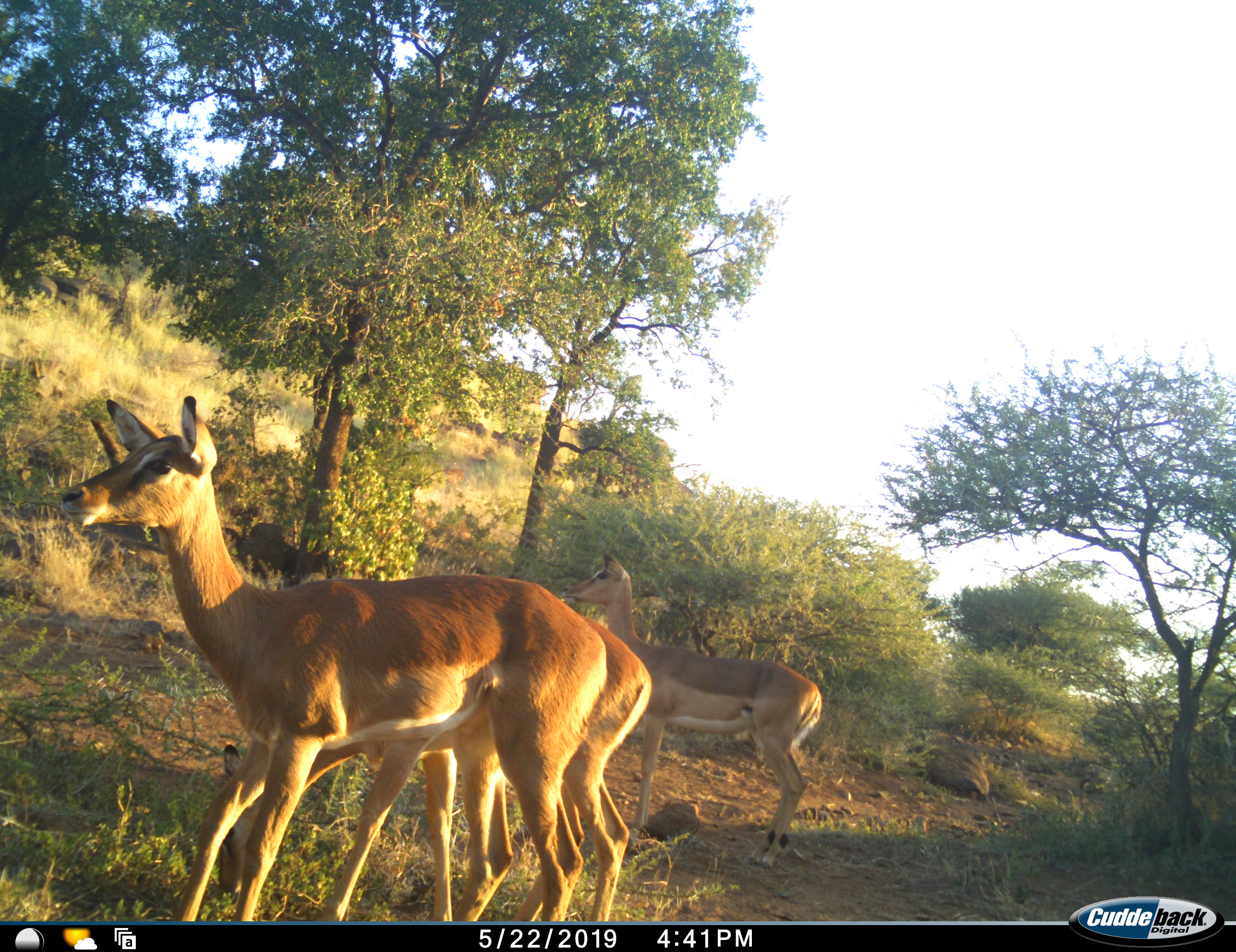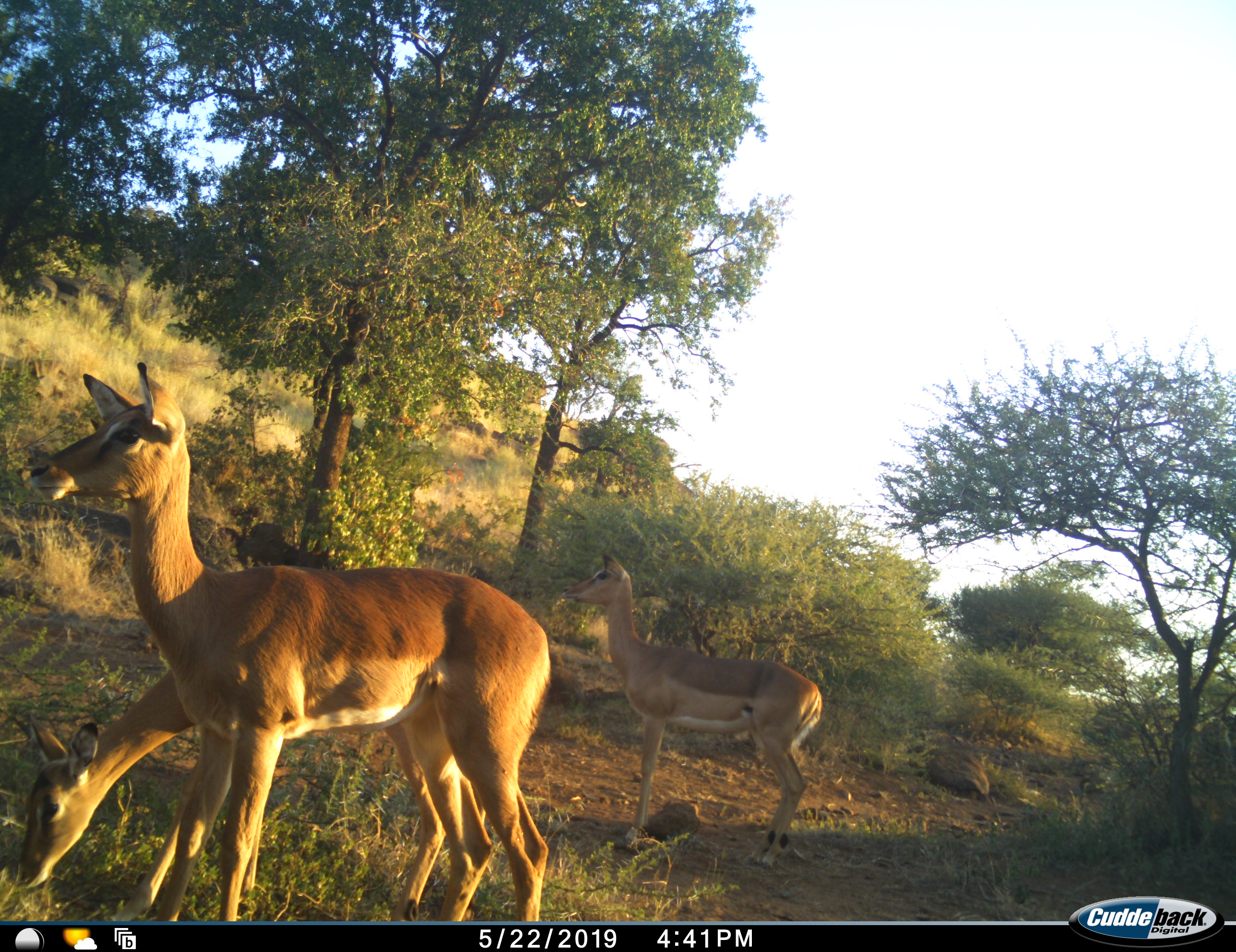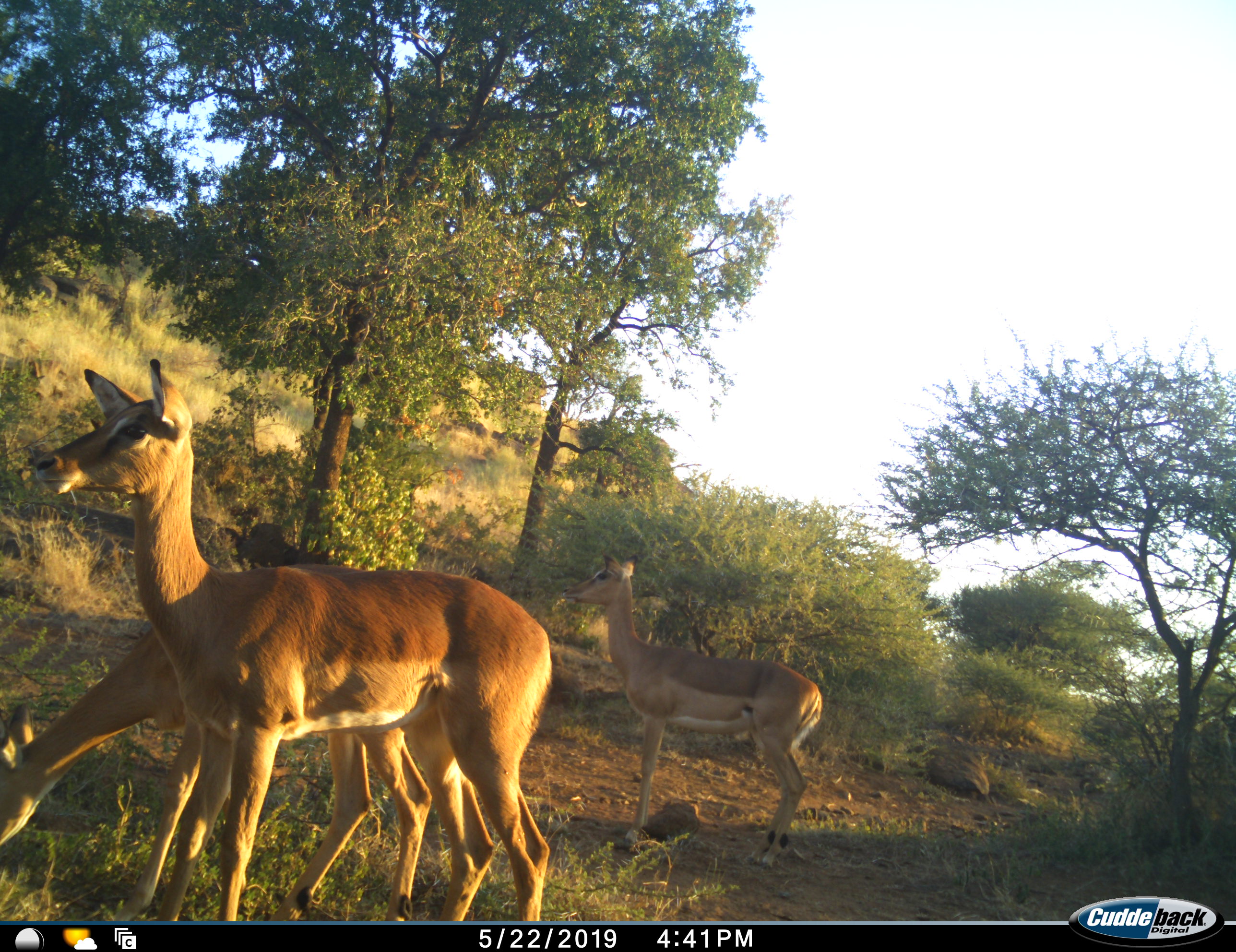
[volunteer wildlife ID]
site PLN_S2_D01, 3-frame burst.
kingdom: Animalia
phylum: Chordata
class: Mammalia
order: Artiodactyla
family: Bovidae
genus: Aepyceros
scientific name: Aepyceros melampus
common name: impala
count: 3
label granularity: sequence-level